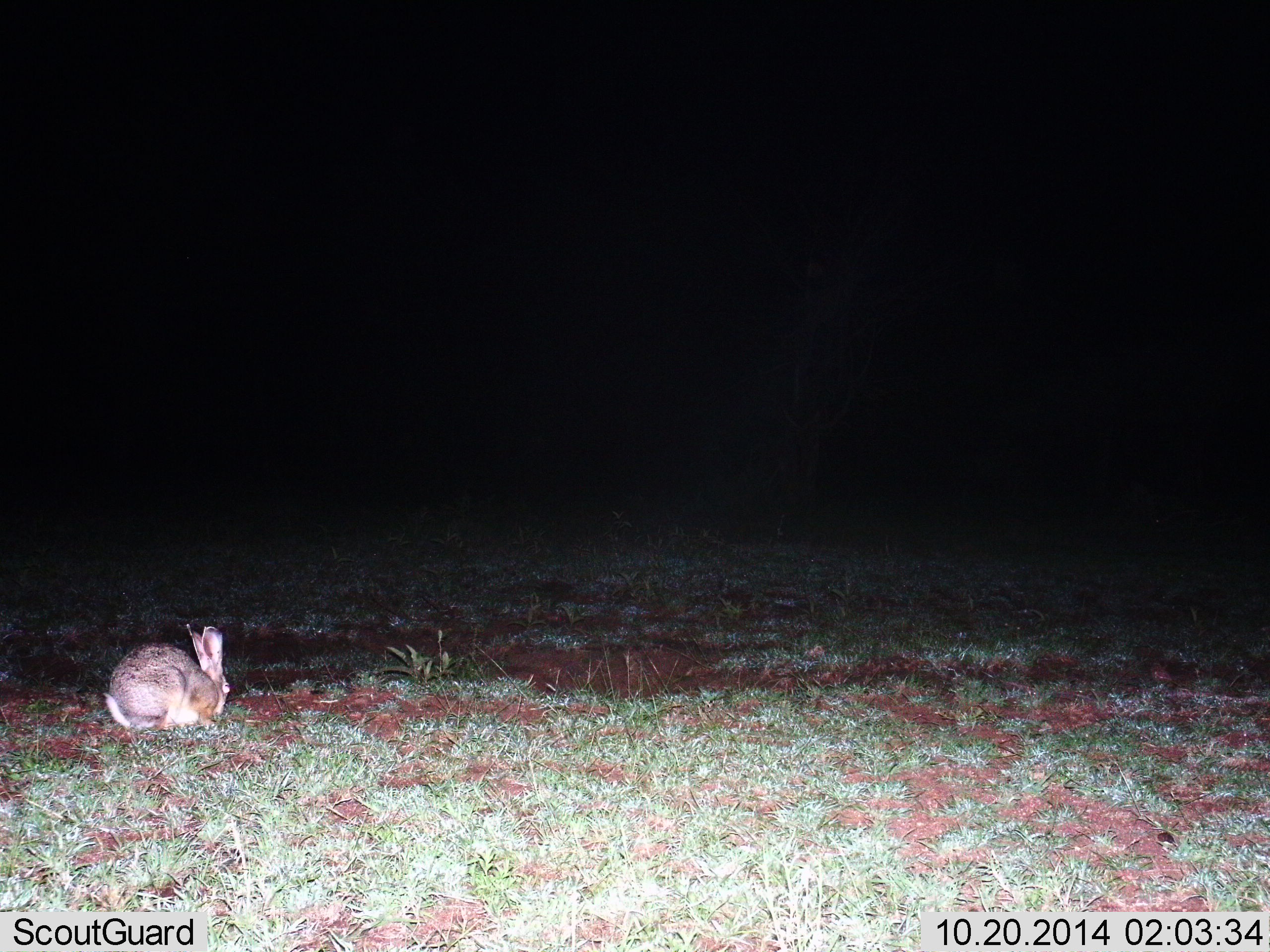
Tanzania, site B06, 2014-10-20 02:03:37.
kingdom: Animalia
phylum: Chordata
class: Mammalia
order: Lagomorpha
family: Leporidae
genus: Lepus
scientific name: Lepus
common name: hare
Hare (Lepus), count 1. Behavior (volunteer vote fractions): standing 10%, resting 60%, moving 0%, interacting 0%. Young present (vote fraction): 0%. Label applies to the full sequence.